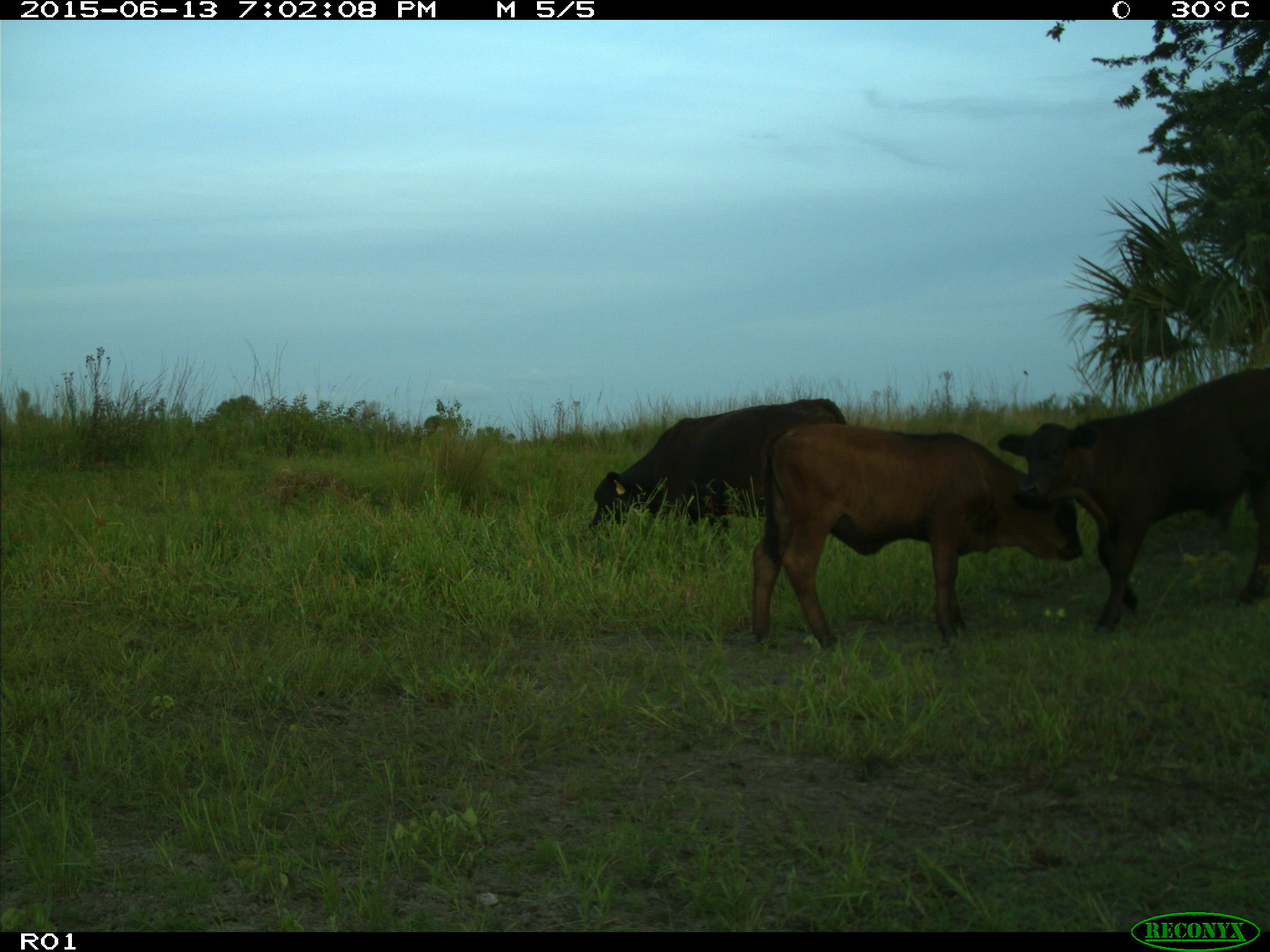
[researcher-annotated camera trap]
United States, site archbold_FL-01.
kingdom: Animalia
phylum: Chordata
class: Mammalia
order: Artiodactyla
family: Bovidae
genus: Bos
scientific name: Bos taurus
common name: domestic cow